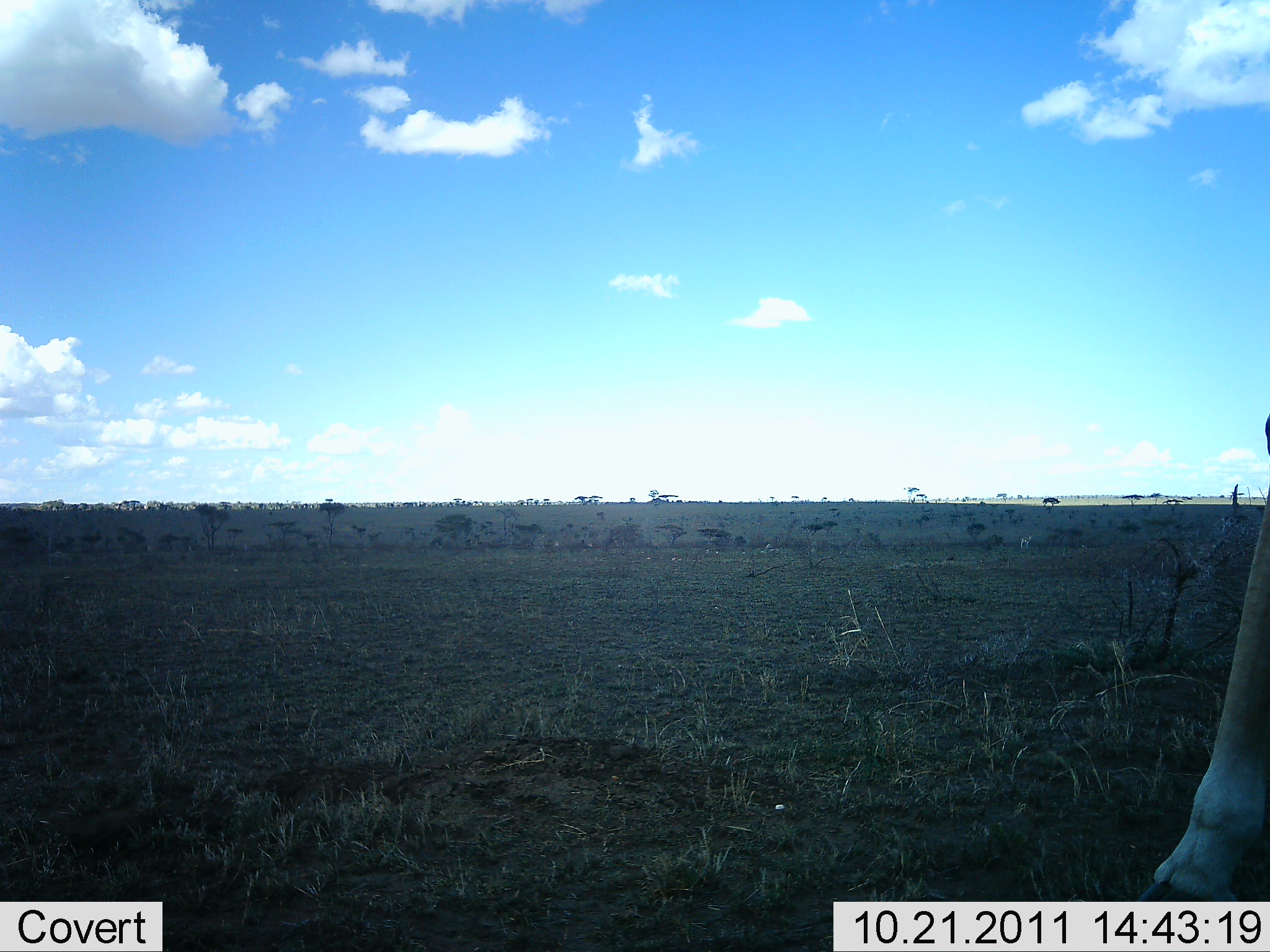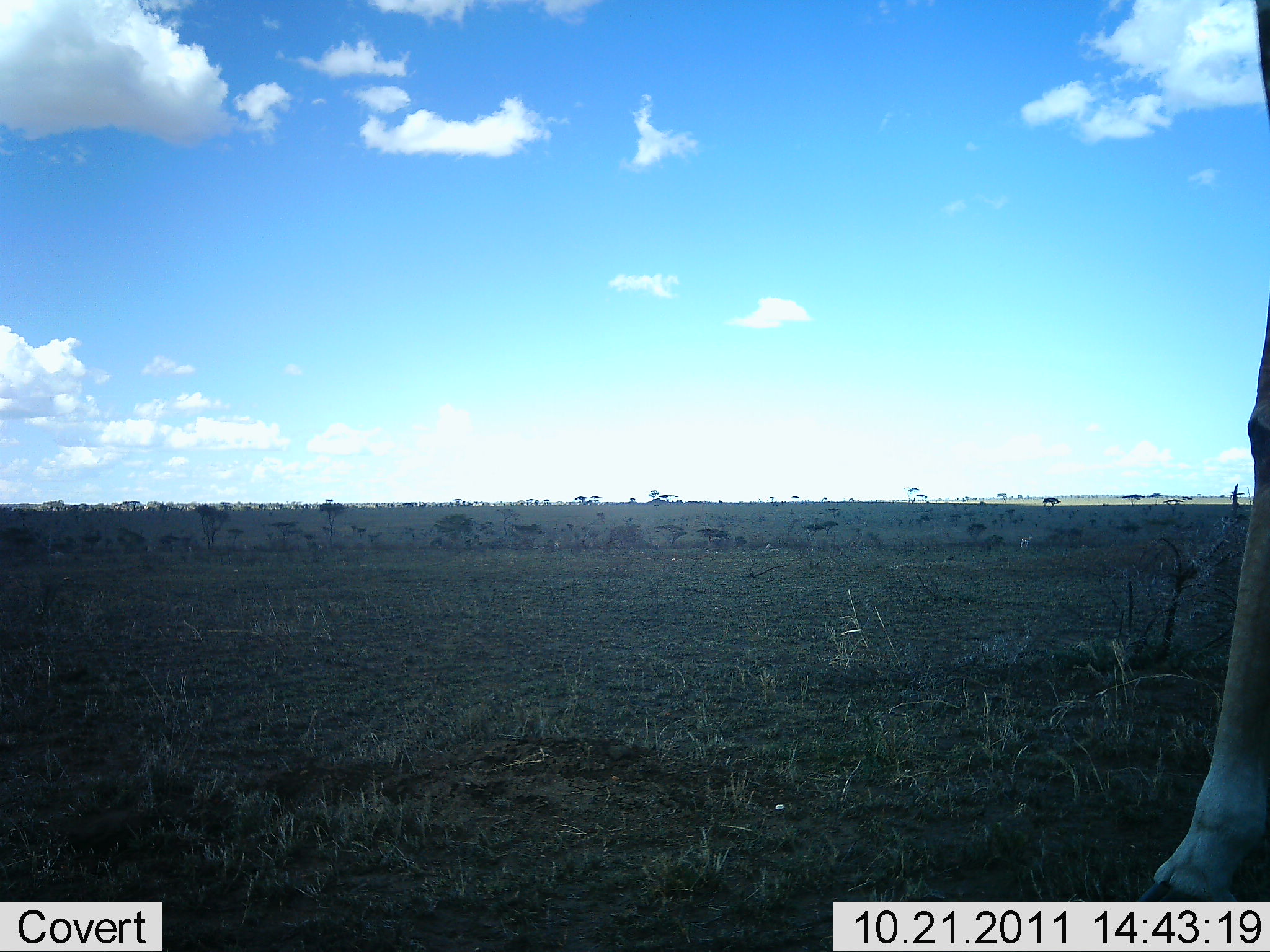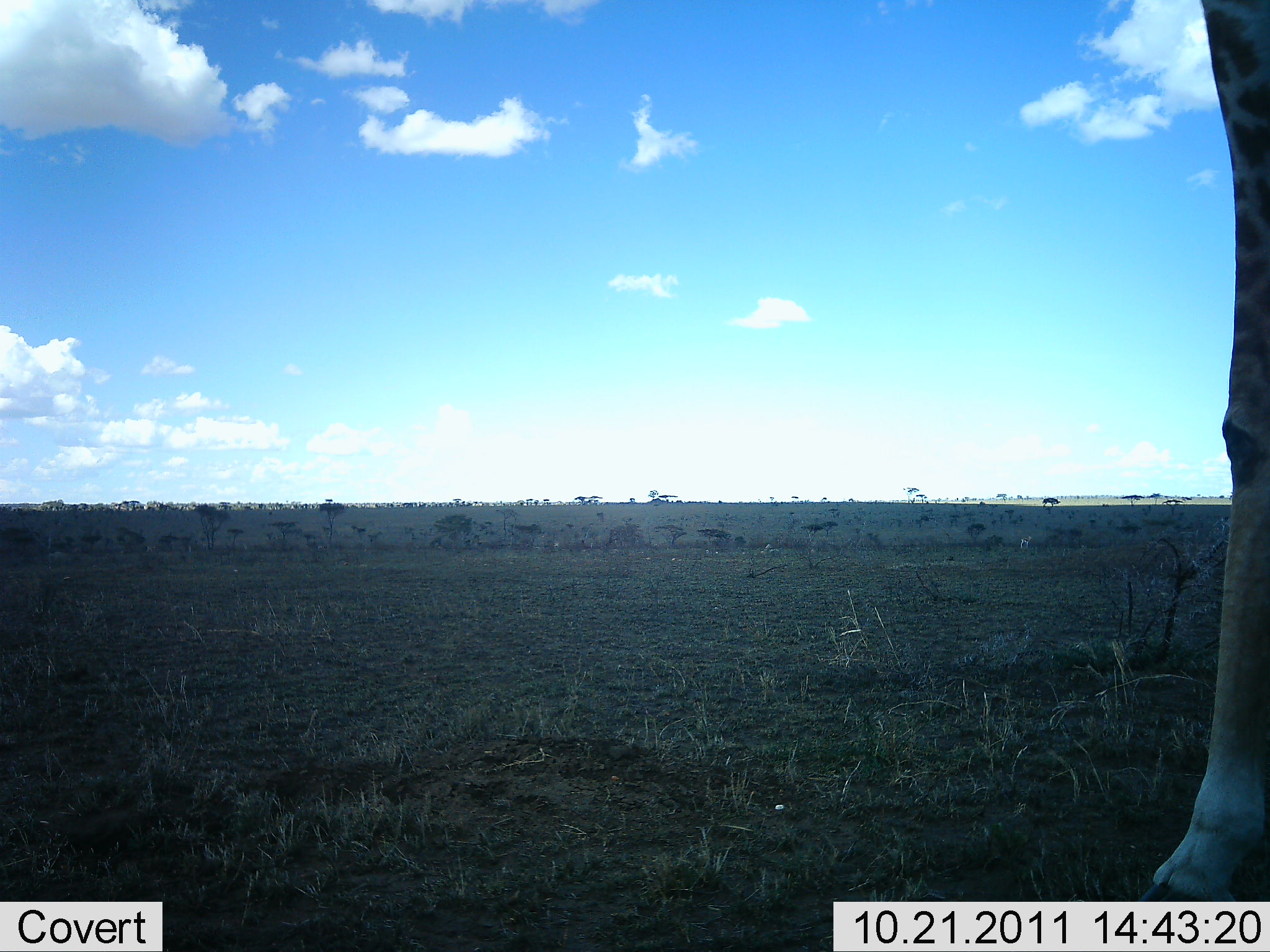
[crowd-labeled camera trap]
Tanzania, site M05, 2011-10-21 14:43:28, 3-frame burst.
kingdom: Animalia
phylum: Chordata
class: Mammalia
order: Artiodactyla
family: Giraffidae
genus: Giraffa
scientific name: Giraffa camelopardalis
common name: giraffe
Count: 1.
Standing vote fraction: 60%.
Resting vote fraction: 0%.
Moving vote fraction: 40%.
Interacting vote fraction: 0%.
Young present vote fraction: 0%.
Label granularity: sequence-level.